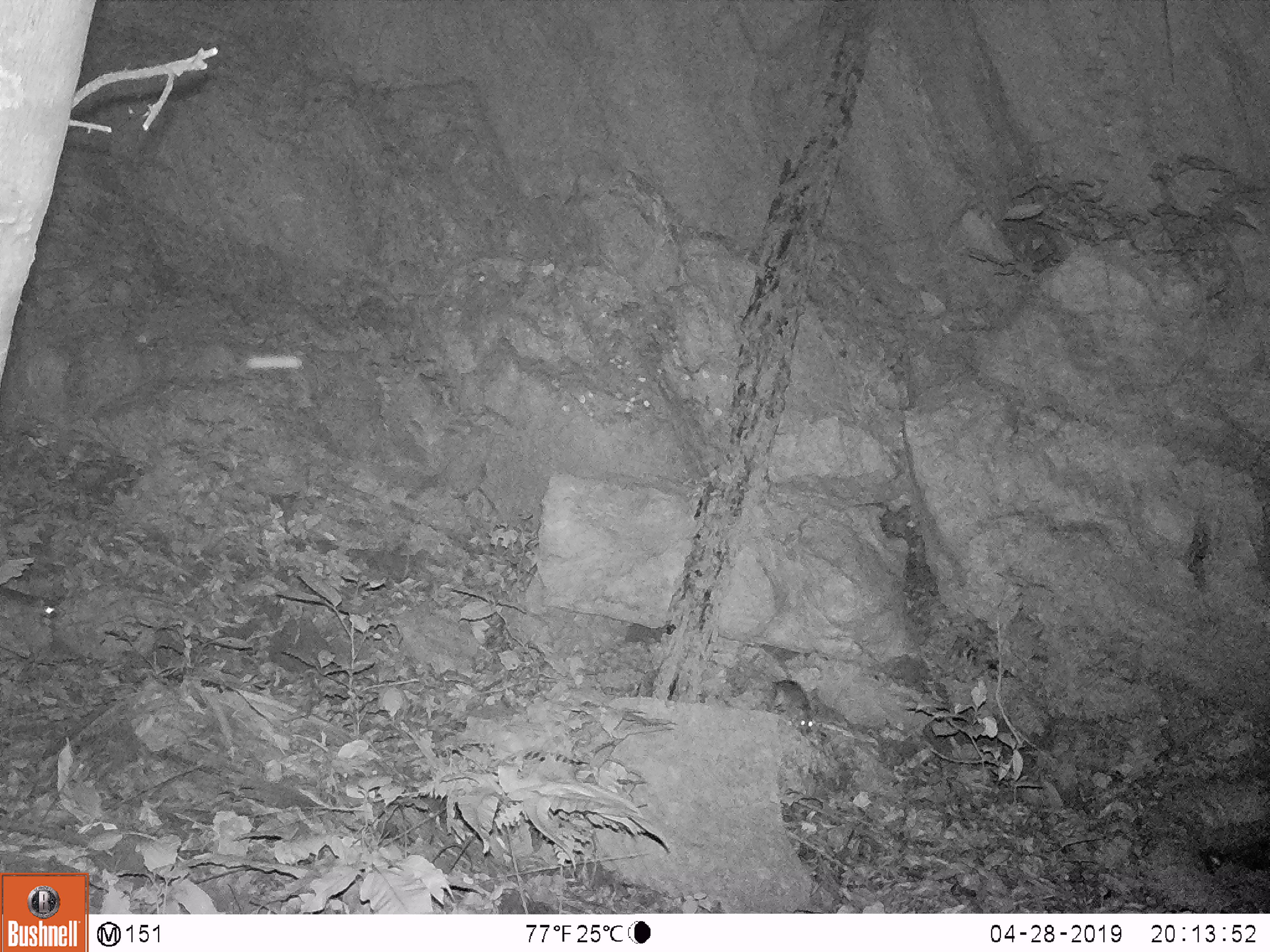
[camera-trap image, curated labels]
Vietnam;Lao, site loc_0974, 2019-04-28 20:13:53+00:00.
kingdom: Animalia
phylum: Chordata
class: Mammalia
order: Rodentia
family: Muridae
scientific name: Muridae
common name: old-world mice and rats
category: unidentified murid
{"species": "unidentified murid (old-world mice and rats) (Muridae)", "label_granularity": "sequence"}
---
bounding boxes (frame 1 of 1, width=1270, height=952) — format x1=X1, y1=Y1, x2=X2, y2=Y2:
unidentified murid: x1=771, y1=679, x2=813, y2=736; x1=0, y1=586, x2=56, y2=617